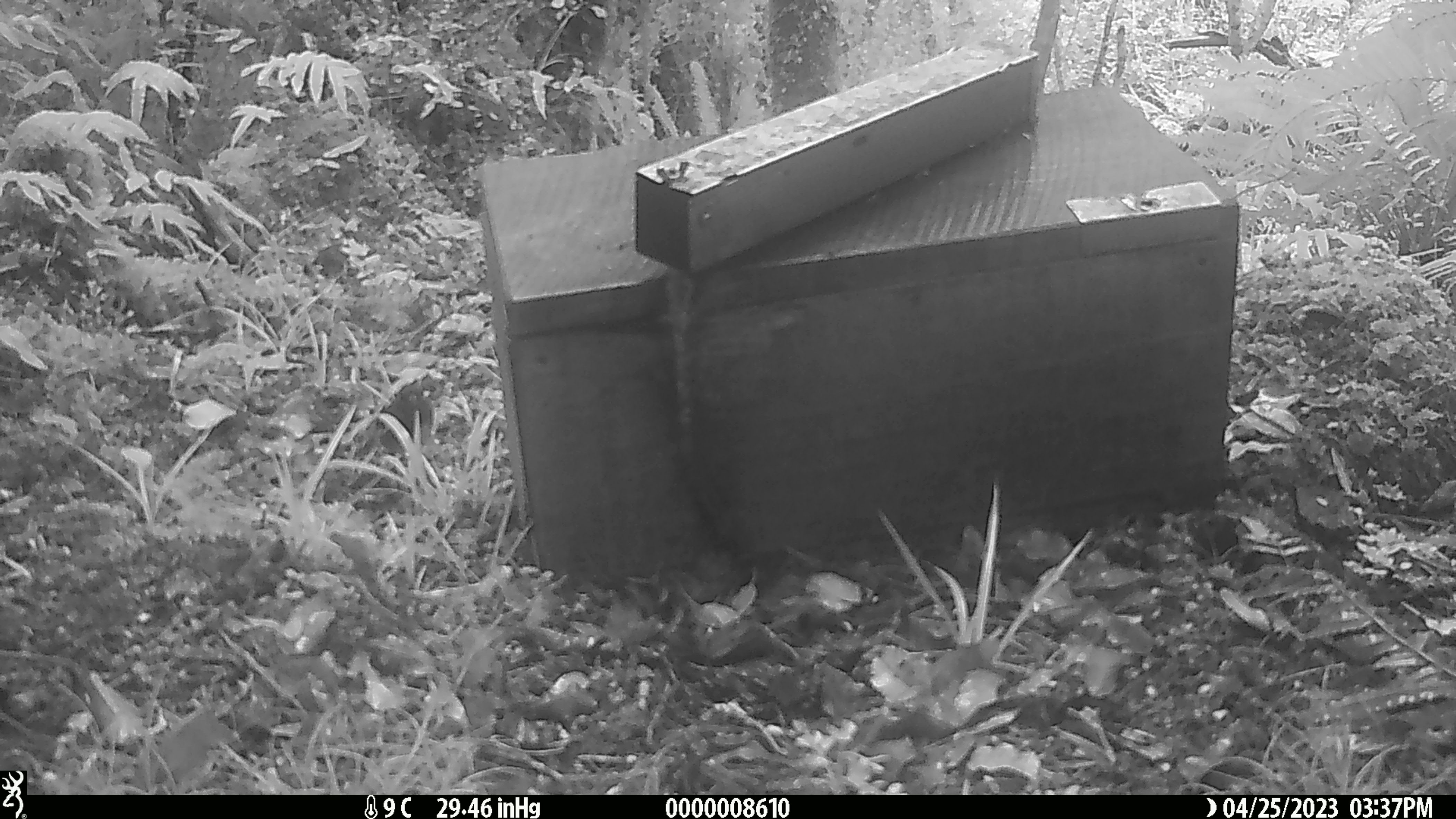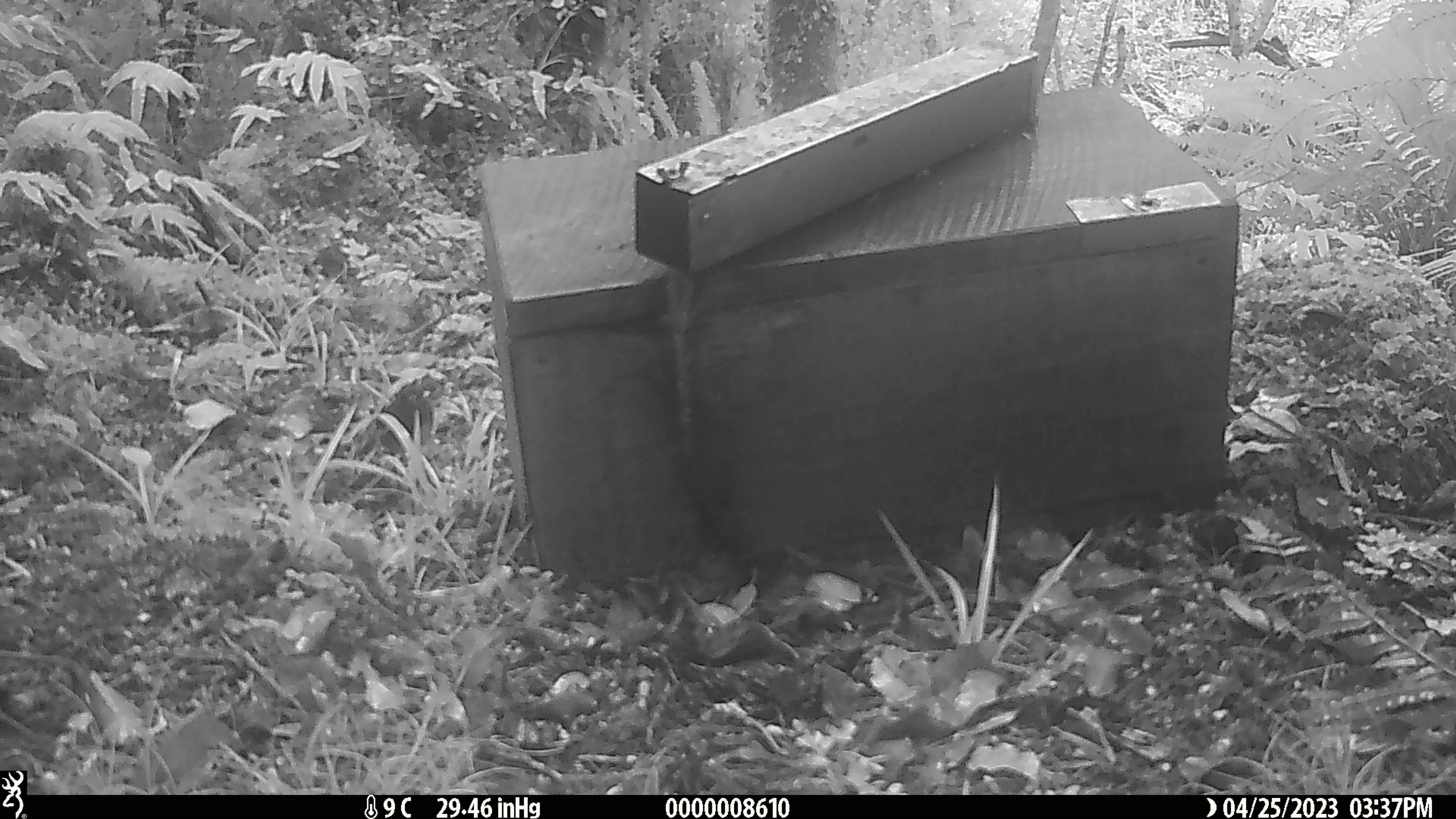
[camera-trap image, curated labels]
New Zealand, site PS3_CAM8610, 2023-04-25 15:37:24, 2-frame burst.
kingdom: Animalia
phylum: Chordata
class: Aves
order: Passeriformes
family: Petroicidae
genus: Petroica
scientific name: Petroica australis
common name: new zealand robin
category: robin